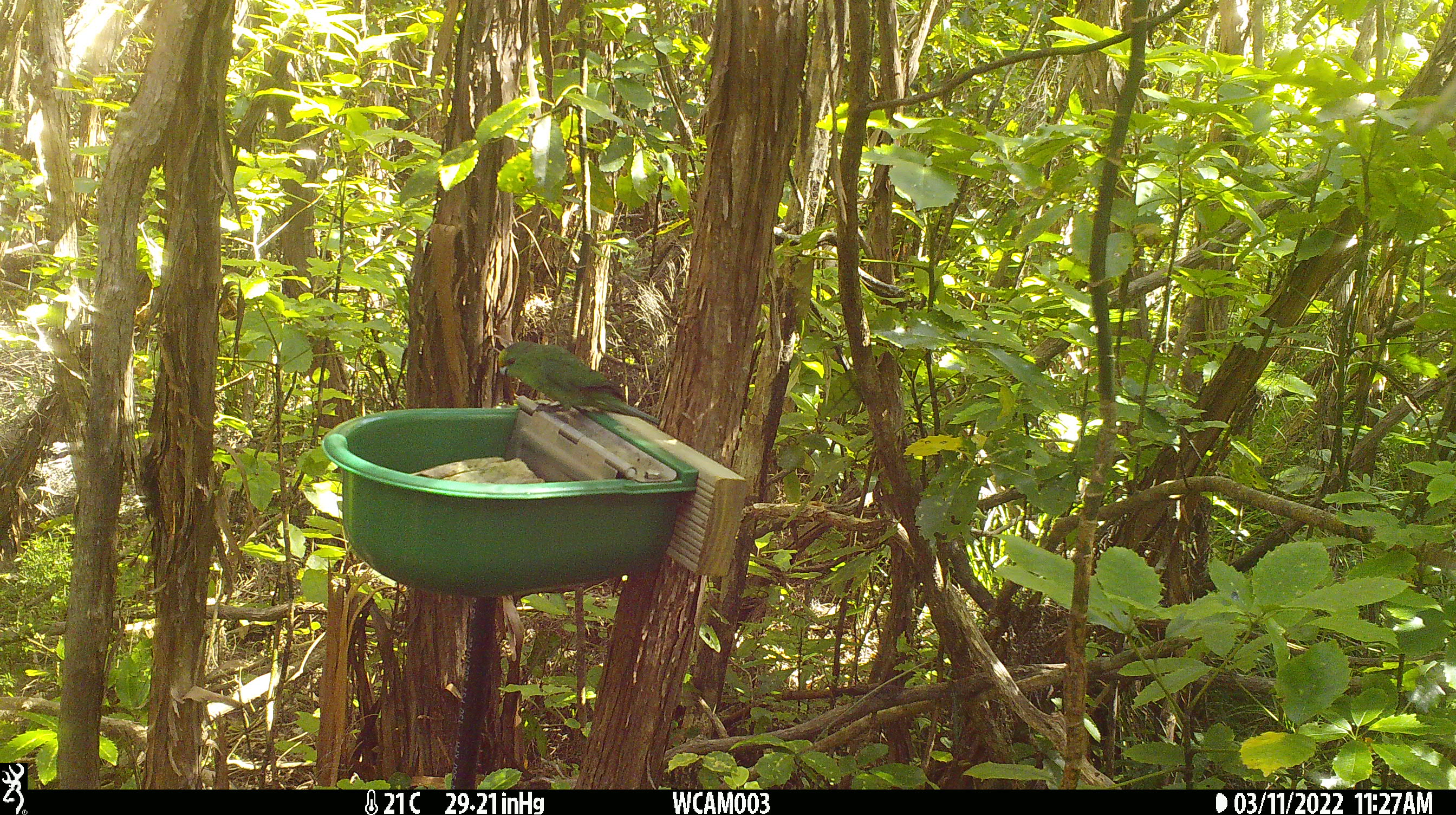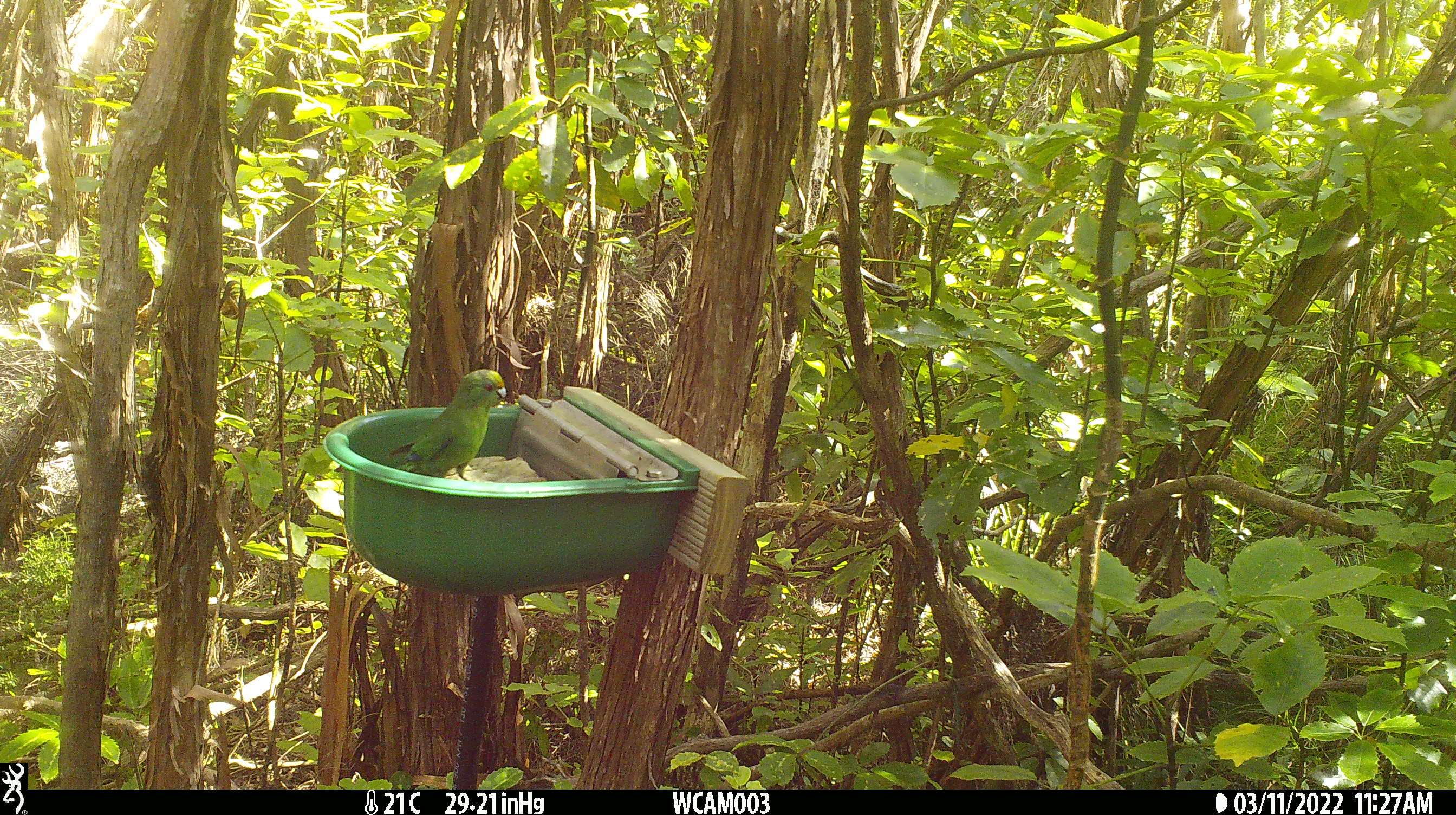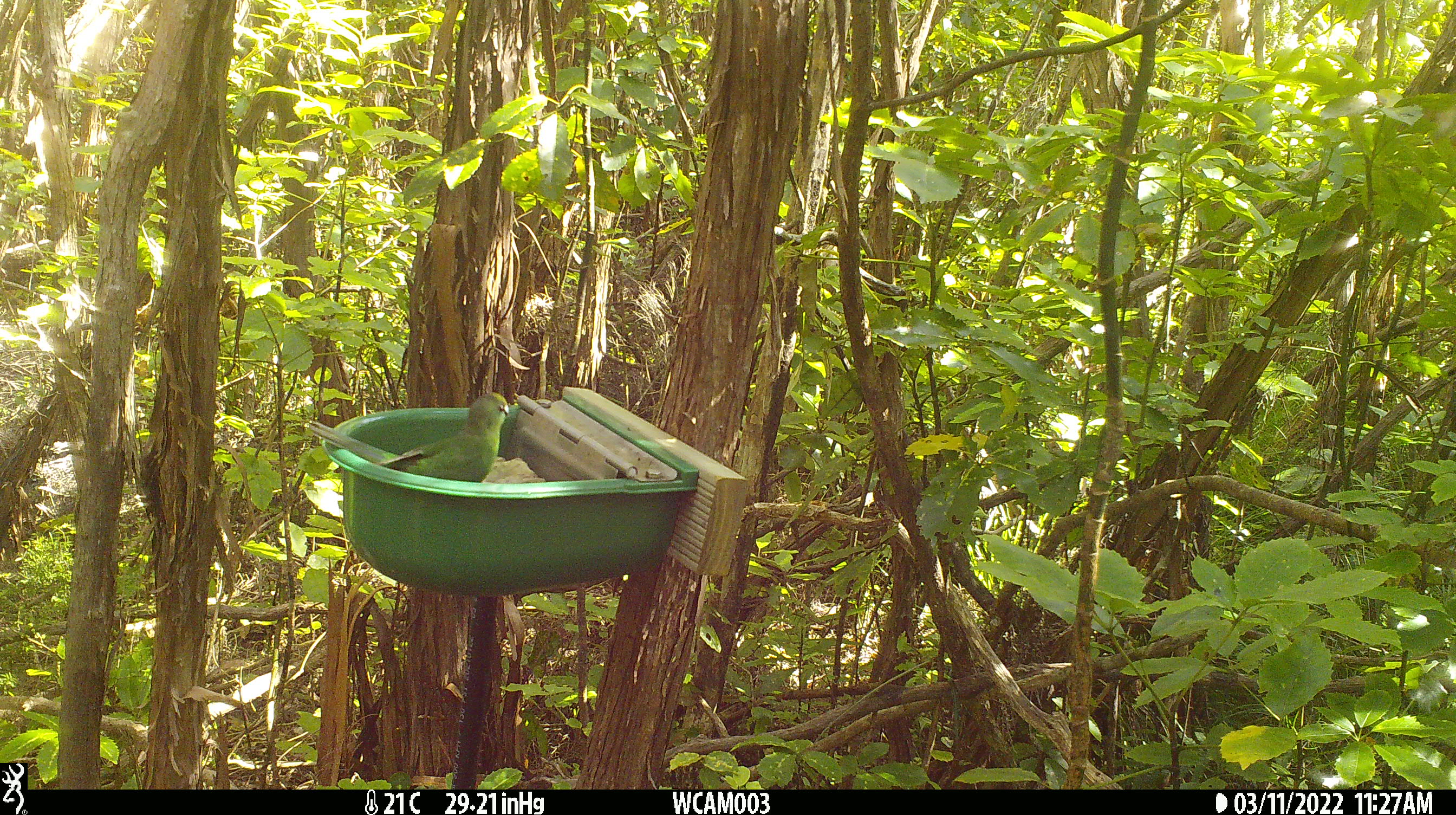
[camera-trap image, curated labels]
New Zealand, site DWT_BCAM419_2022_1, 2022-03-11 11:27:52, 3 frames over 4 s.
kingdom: Animalia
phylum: Chordata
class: Aves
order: Psittaciformes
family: Psittaculidae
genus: Cyanoramphus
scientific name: Cyanoramphus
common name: parakeet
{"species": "parakeet (Cyanoramphus)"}